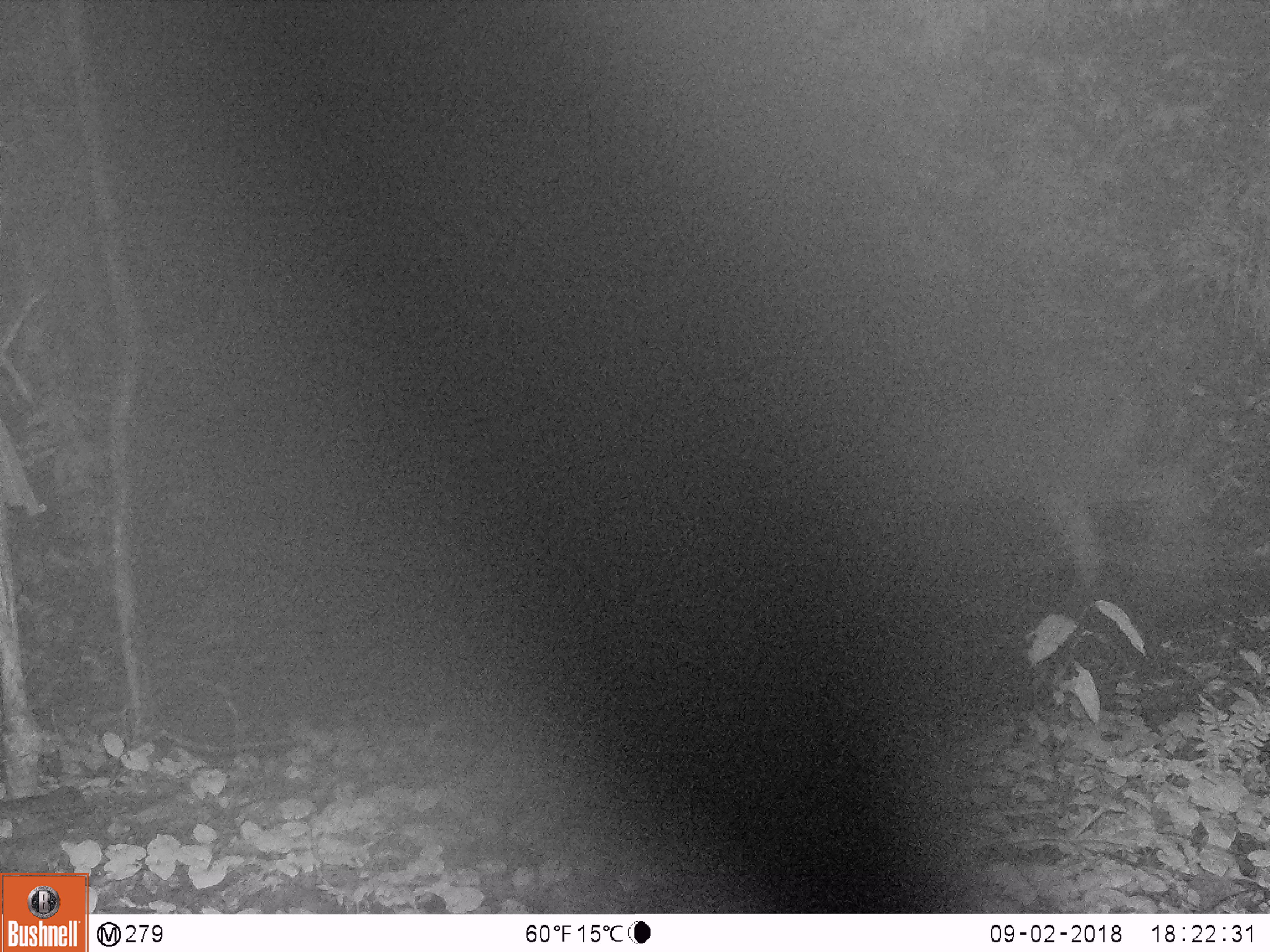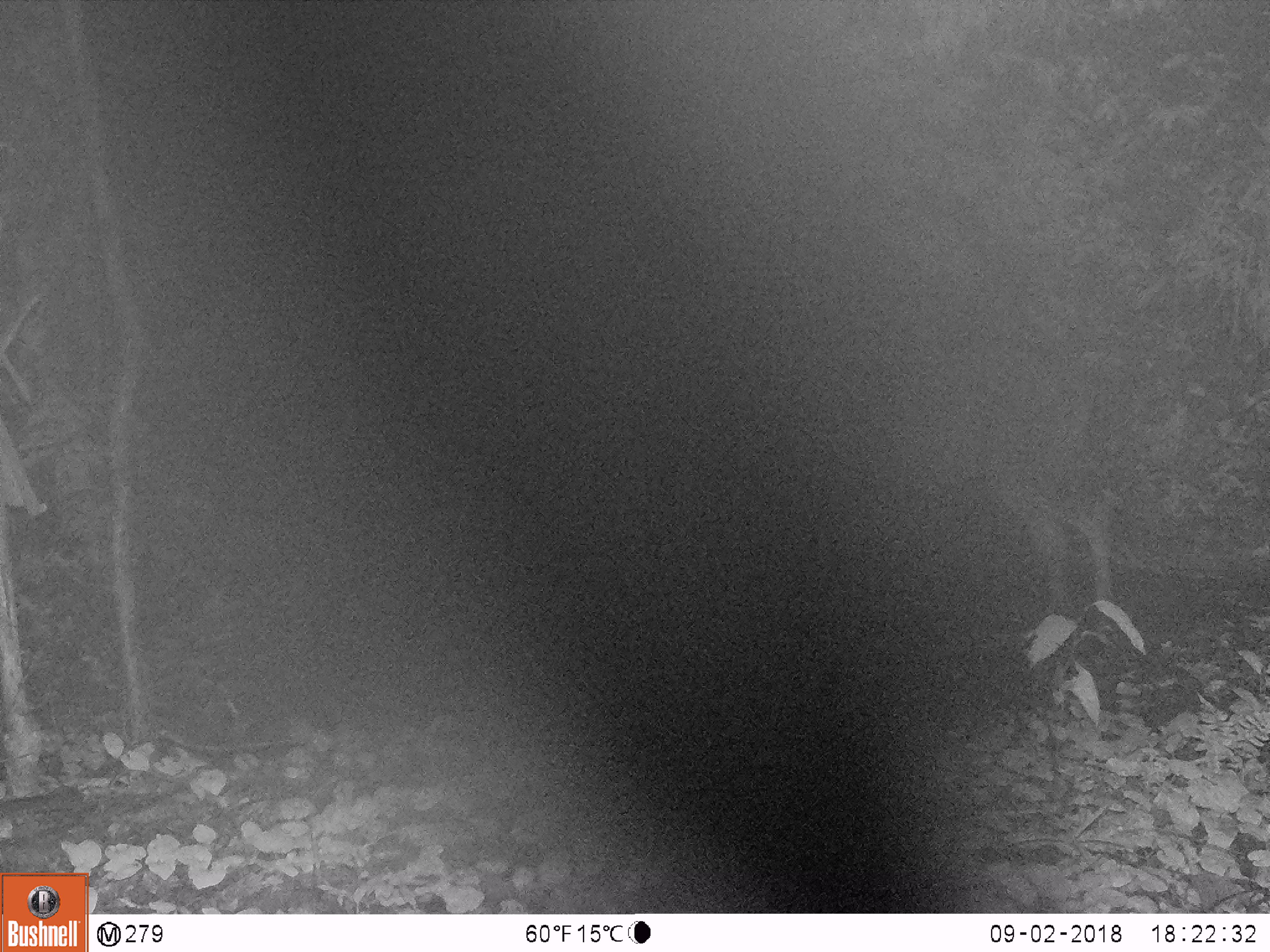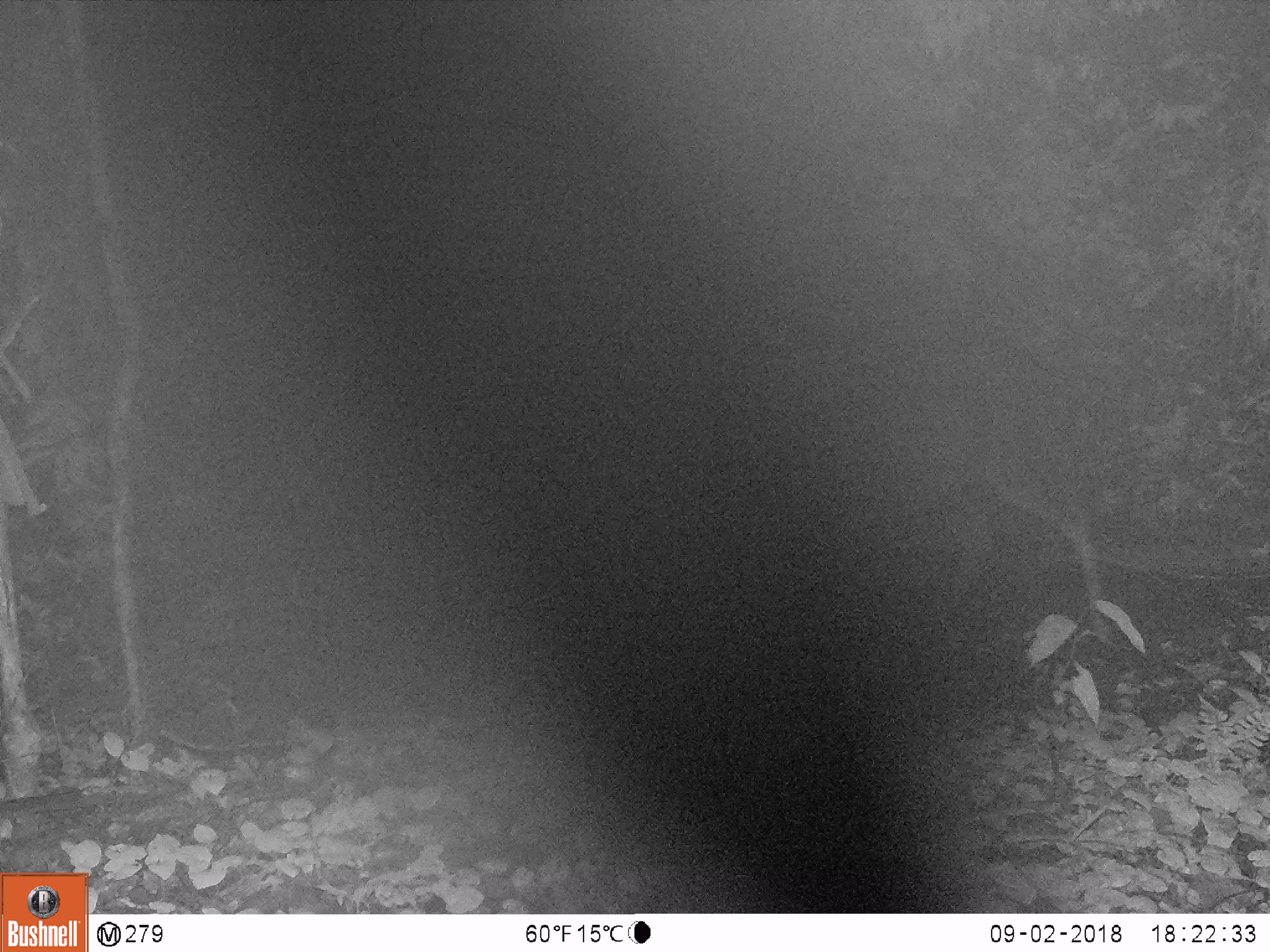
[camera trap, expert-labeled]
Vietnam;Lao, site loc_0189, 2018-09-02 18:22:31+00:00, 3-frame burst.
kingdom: Animalia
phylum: Chordata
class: Mammalia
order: Artiodactyla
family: Cervidae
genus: Rusa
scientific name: Rusa unicolor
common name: sambar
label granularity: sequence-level